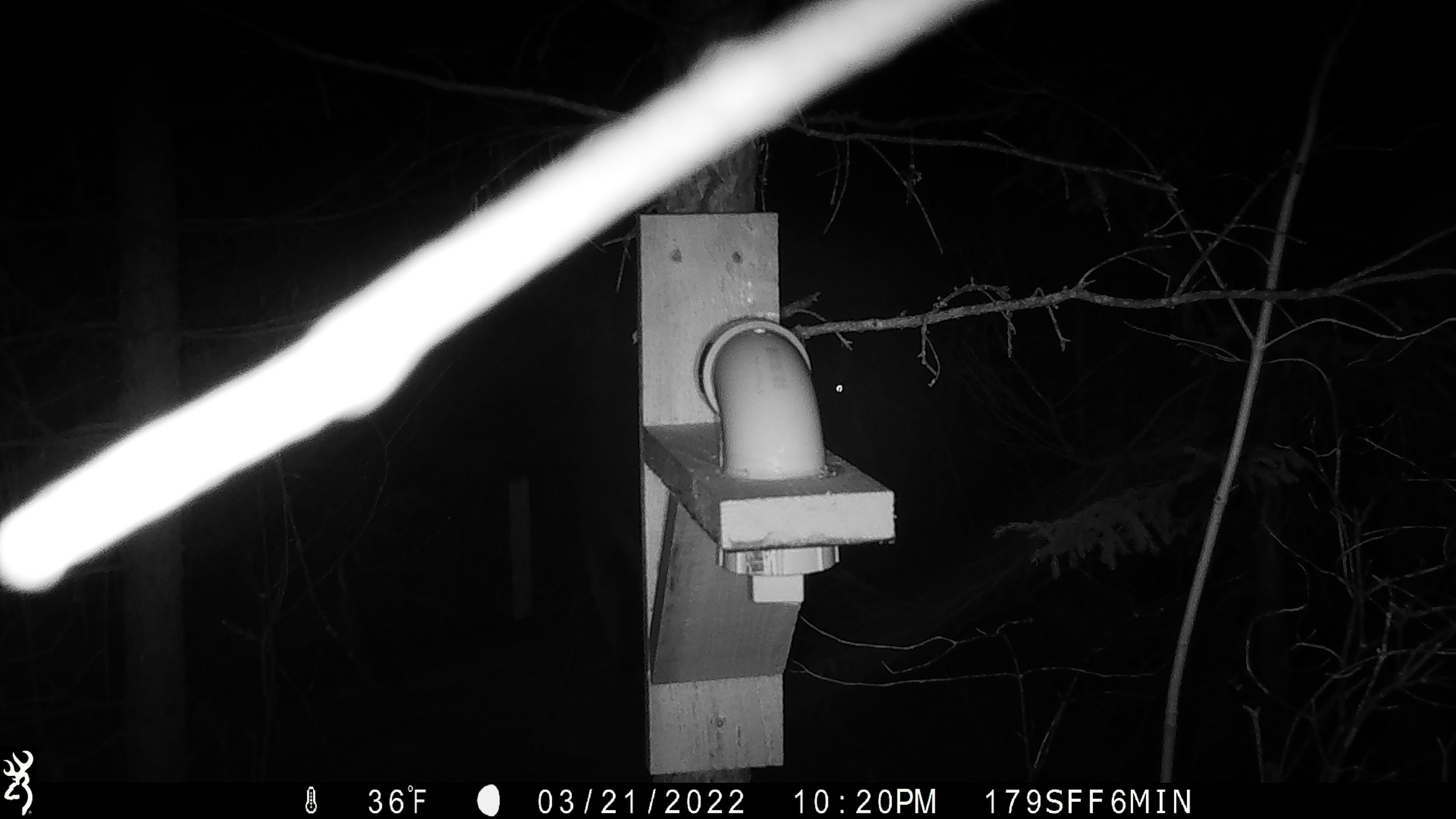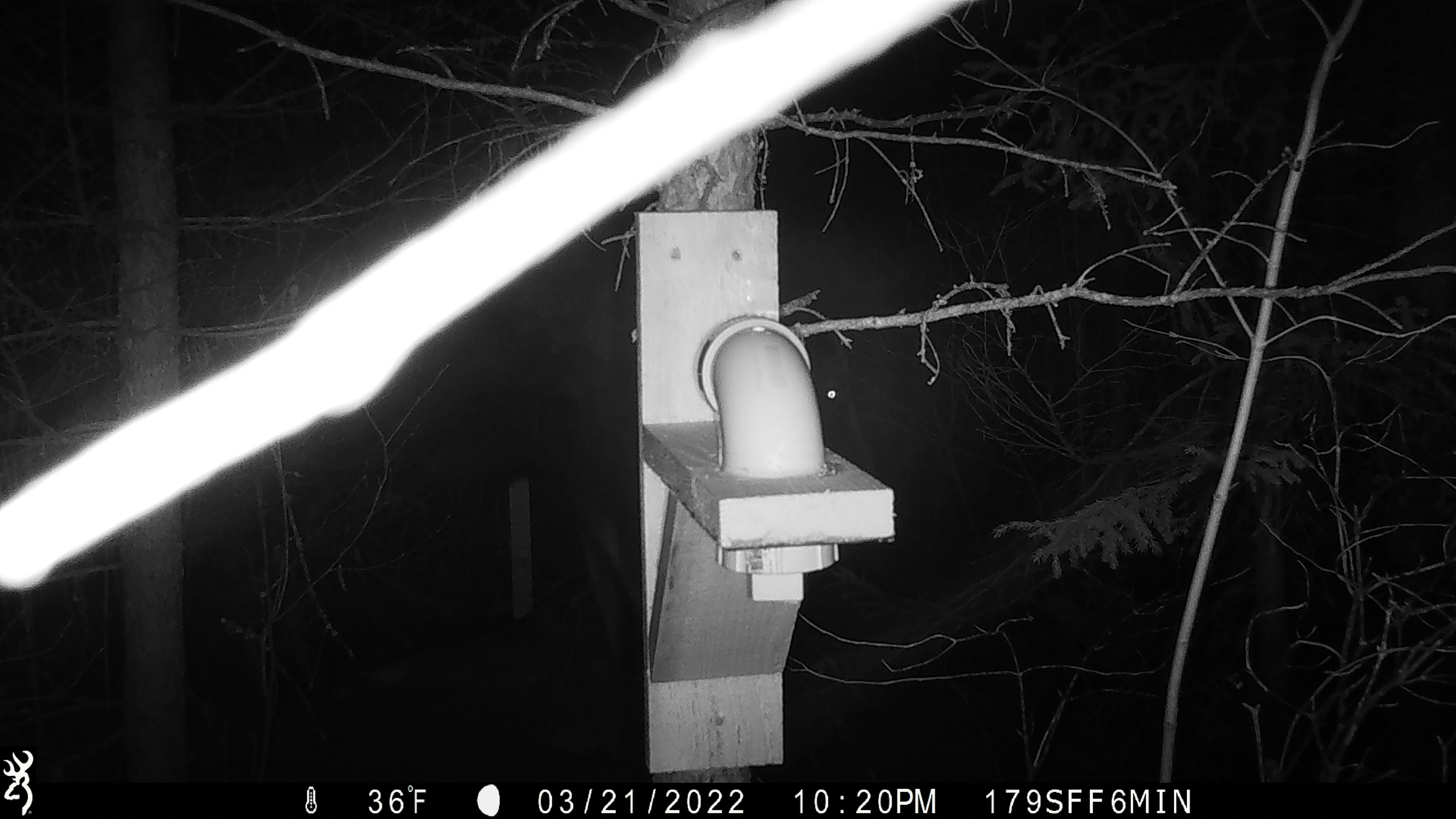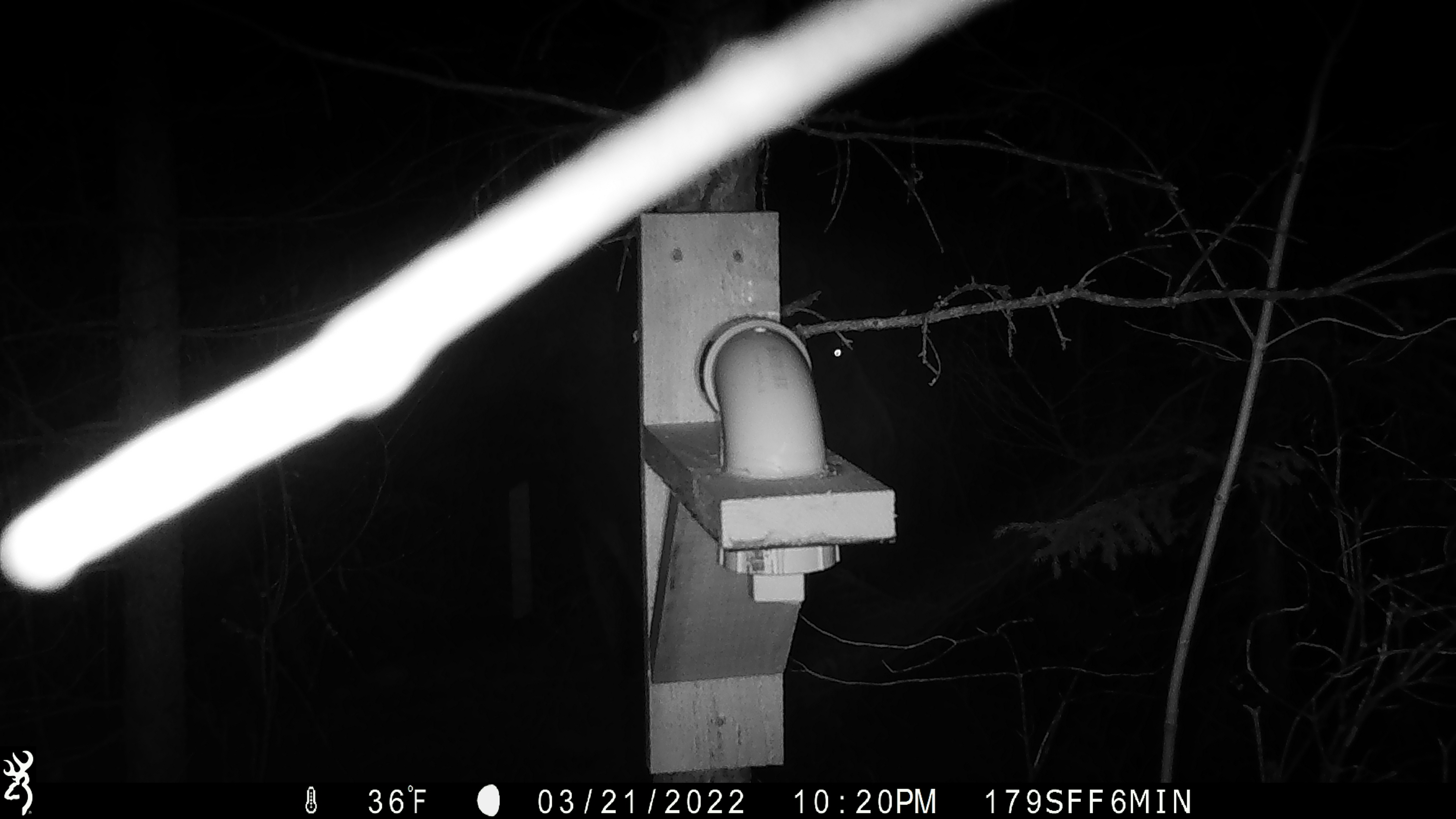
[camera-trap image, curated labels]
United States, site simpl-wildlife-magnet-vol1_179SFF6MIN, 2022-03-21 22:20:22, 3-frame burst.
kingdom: Animalia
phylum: Chordata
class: Mammalia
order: Artiodactyla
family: Cervidae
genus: Alces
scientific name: Alces alces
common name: moose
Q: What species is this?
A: Moose (Alces alces).